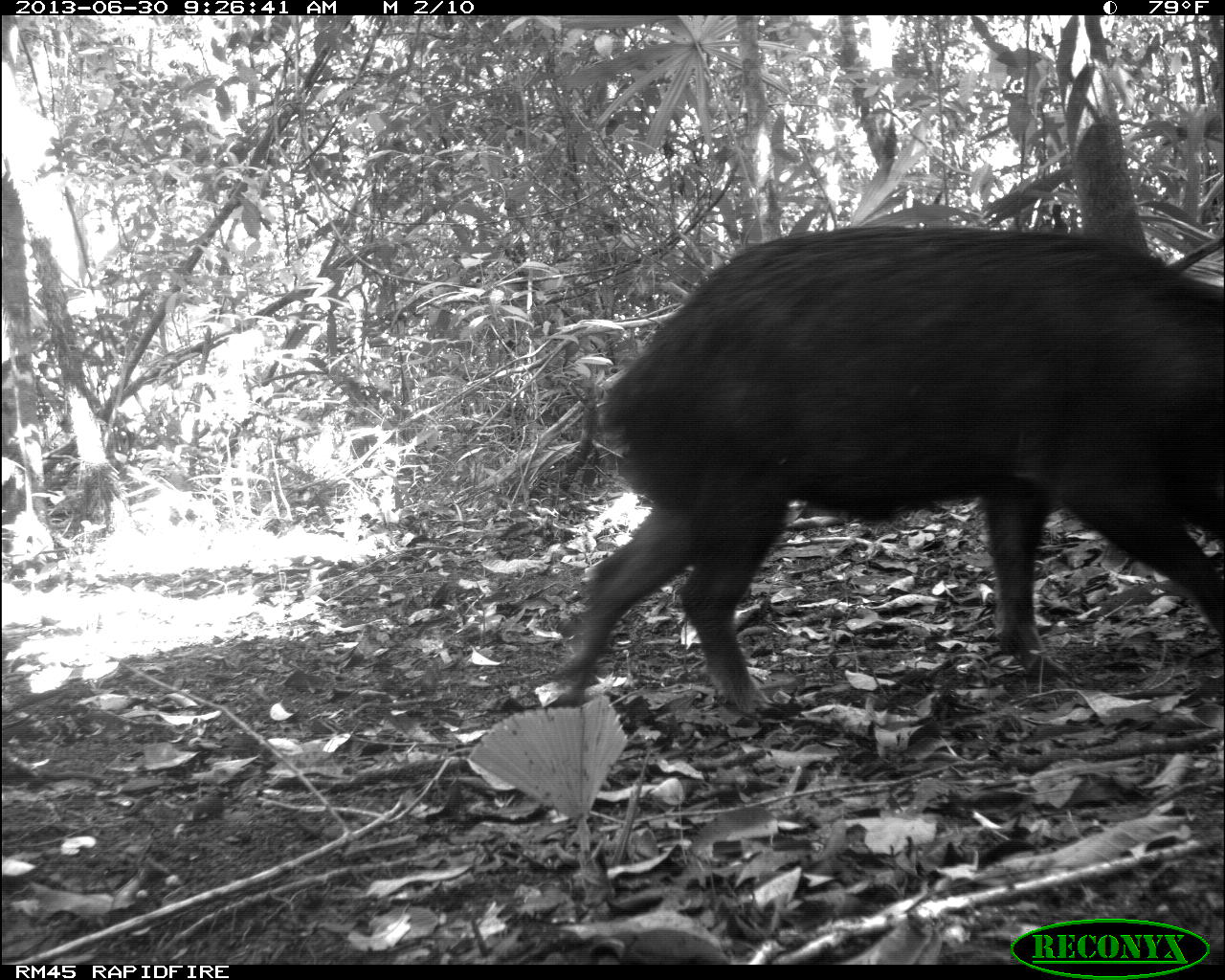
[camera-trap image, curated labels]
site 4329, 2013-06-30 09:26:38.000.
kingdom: Animalia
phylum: Chordata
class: Mammalia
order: Artiodactyla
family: Tayassuidae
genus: Tayassu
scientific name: Tayassu pecari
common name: white-lipped peccary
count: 1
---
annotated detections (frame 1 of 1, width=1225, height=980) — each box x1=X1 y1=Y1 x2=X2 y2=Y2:
tayassu pecari: x1=546 y1=223 x2=1225 y2=708